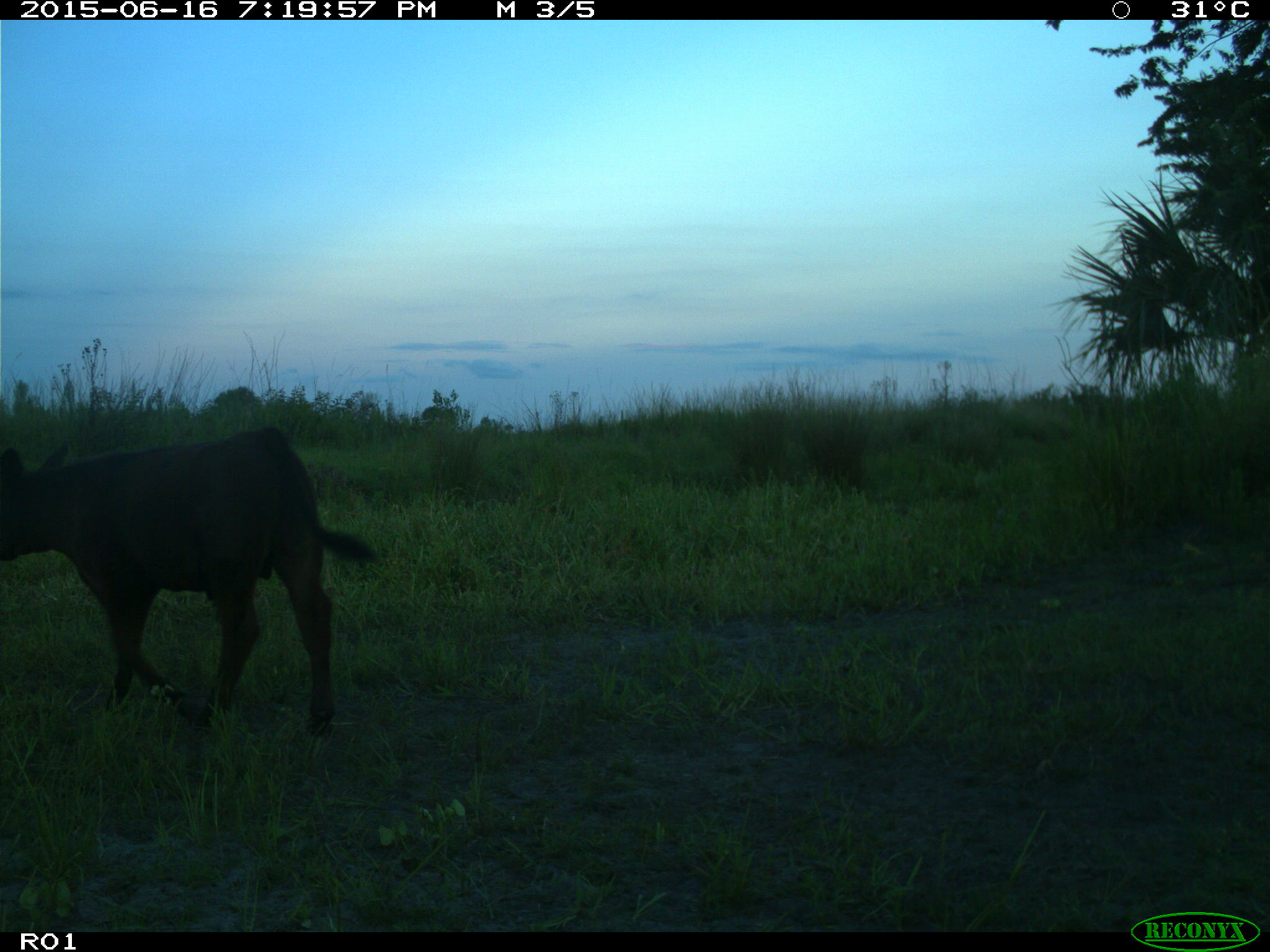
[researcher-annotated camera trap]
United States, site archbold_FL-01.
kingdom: Animalia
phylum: Chordata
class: Mammalia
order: Artiodactyla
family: Bovidae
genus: Bos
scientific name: Bos taurus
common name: domestic cow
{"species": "Bos taurus (domestic cow)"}